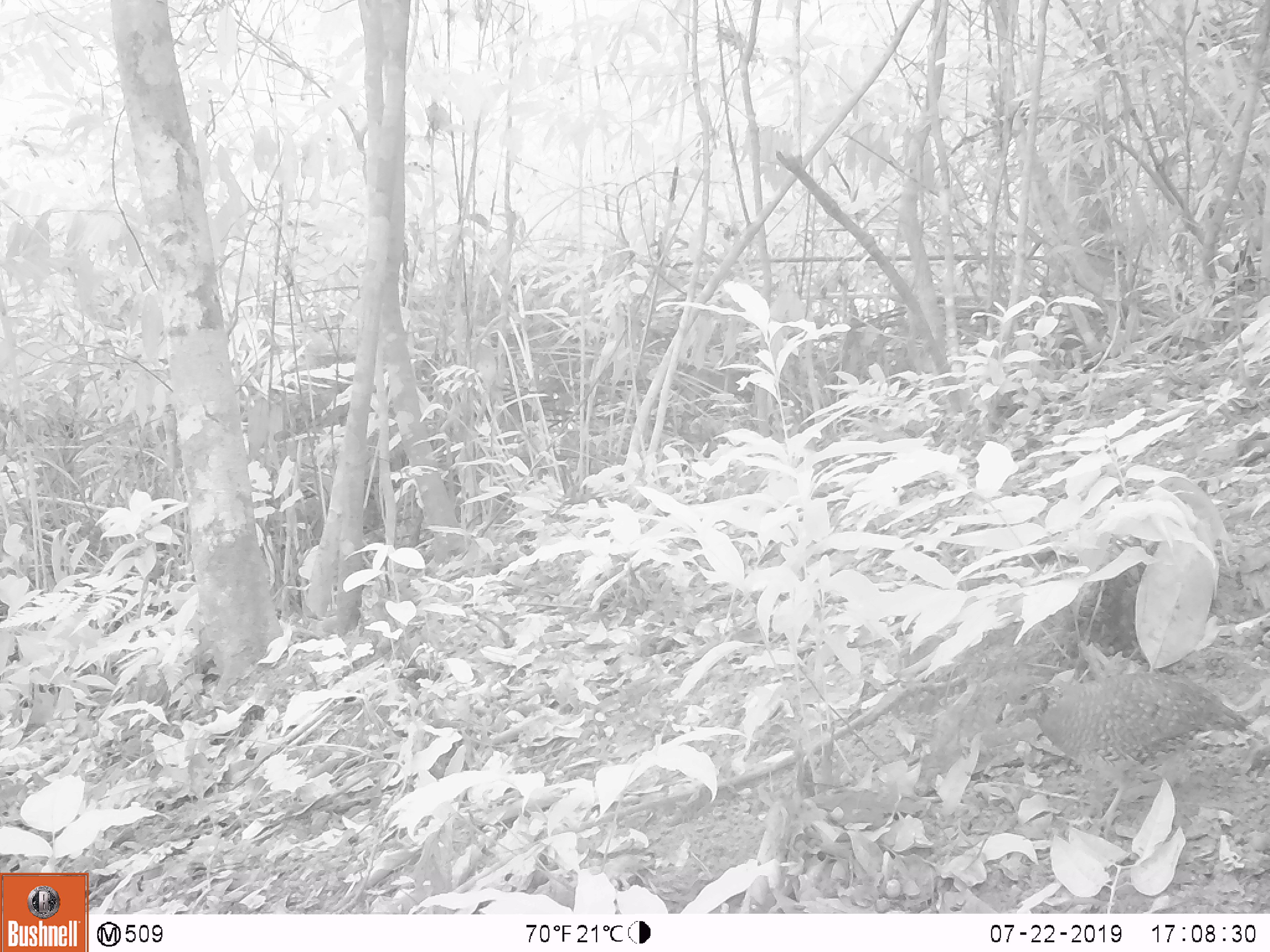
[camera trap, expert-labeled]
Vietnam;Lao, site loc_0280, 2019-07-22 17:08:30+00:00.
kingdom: Animalia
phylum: Chordata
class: Aves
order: Galliformes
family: Phasianidae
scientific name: Phasianidae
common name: partridge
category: unidentified partridge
Unidentified partridge (partridge) (Phasianidae). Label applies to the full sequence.